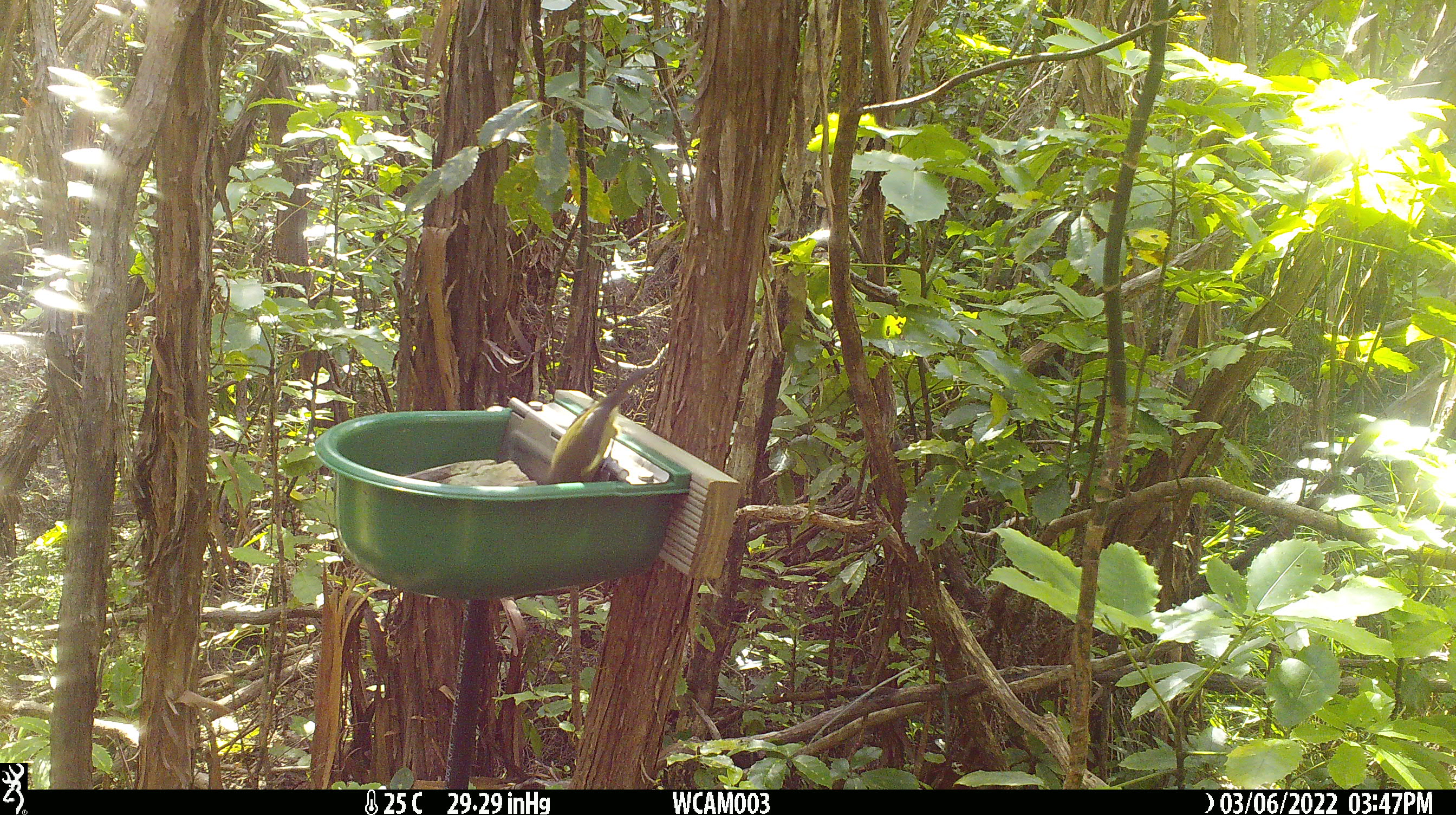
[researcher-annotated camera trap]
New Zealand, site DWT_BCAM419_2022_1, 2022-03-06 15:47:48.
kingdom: Animalia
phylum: Chordata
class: Aves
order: Passeriformes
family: Meliphagidae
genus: Anthornis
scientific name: Anthornis melanura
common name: new zealand bellbird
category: bellbird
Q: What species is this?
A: Bellbird (new zealand bellbird) (Anthornis melanura).